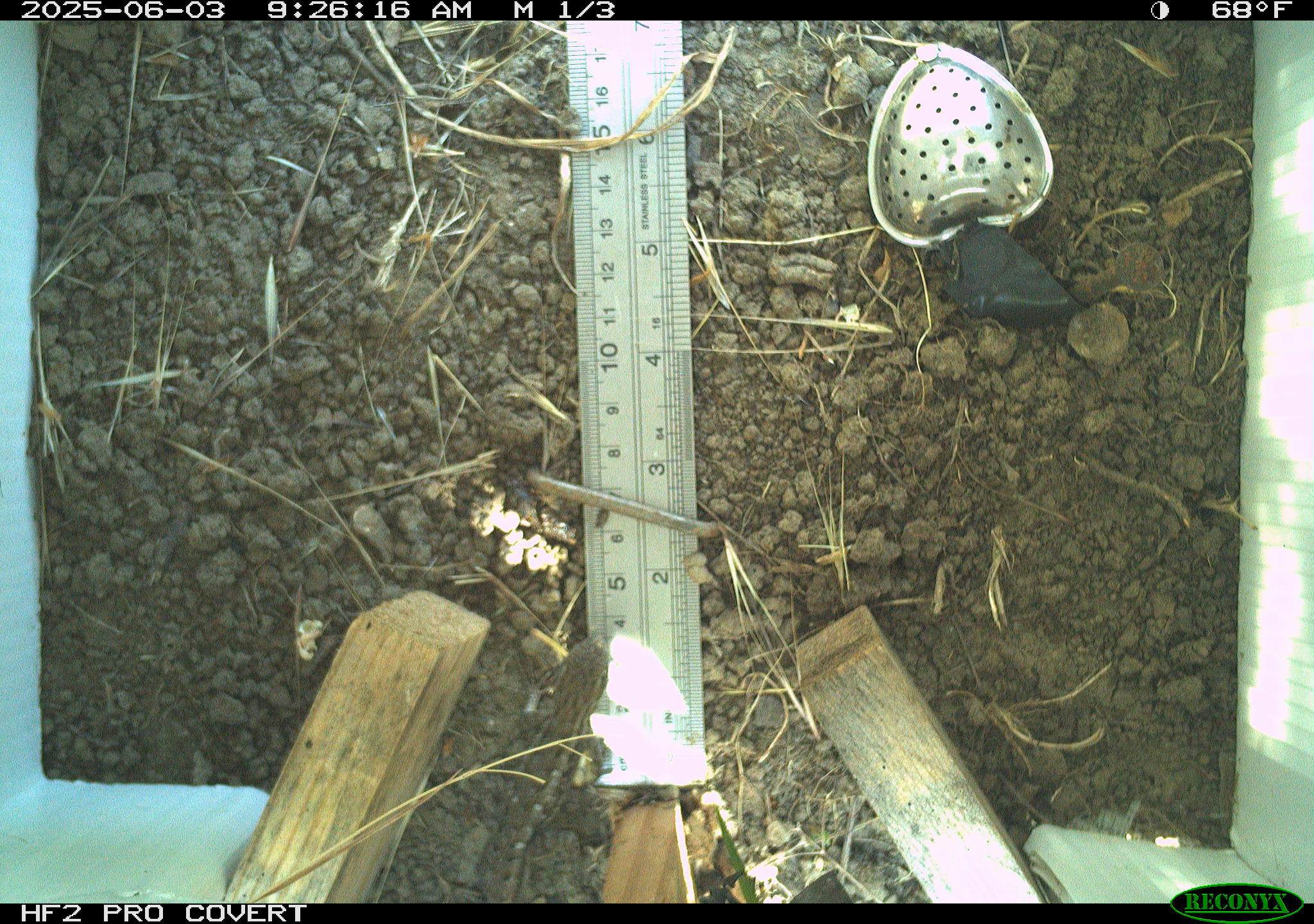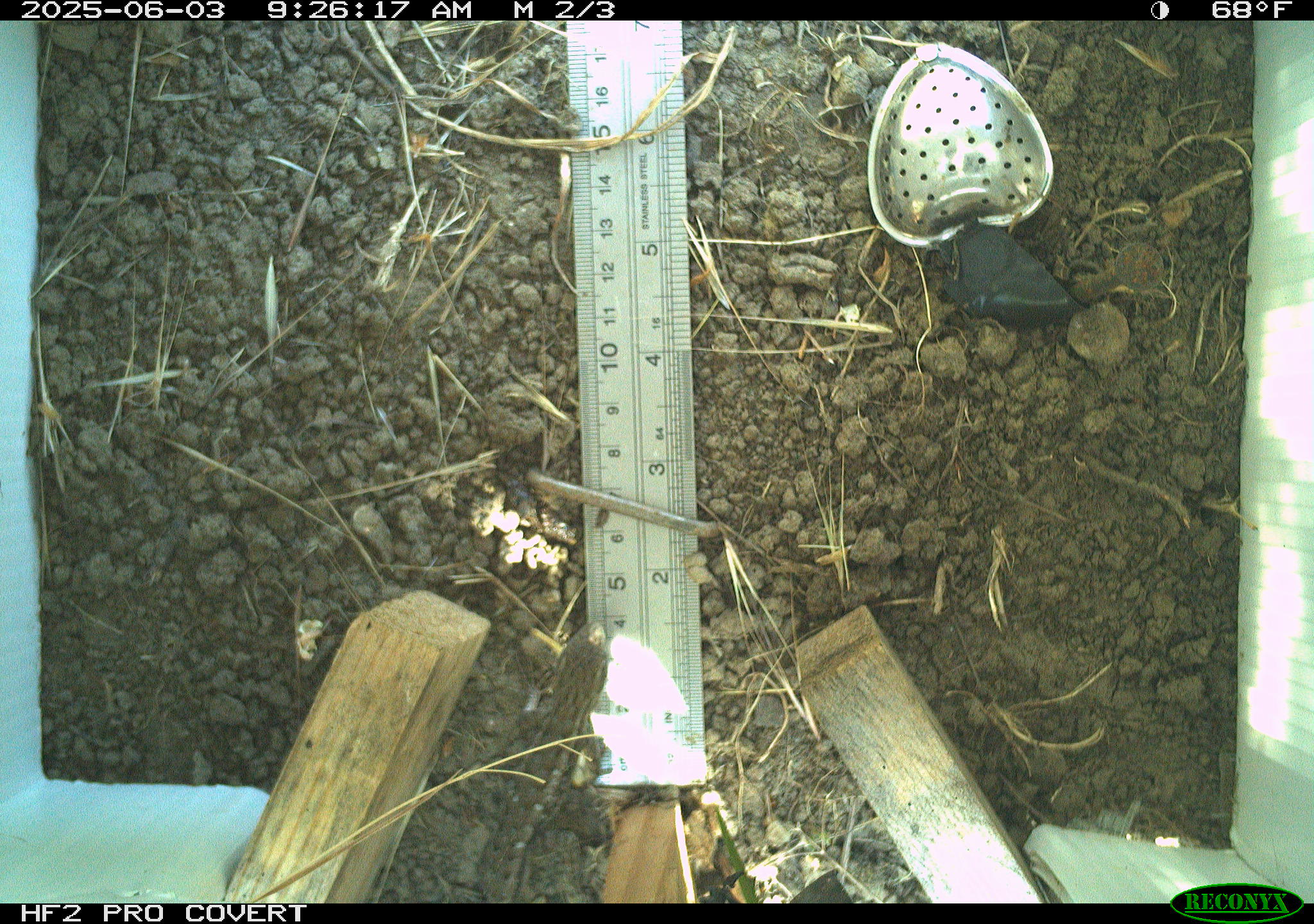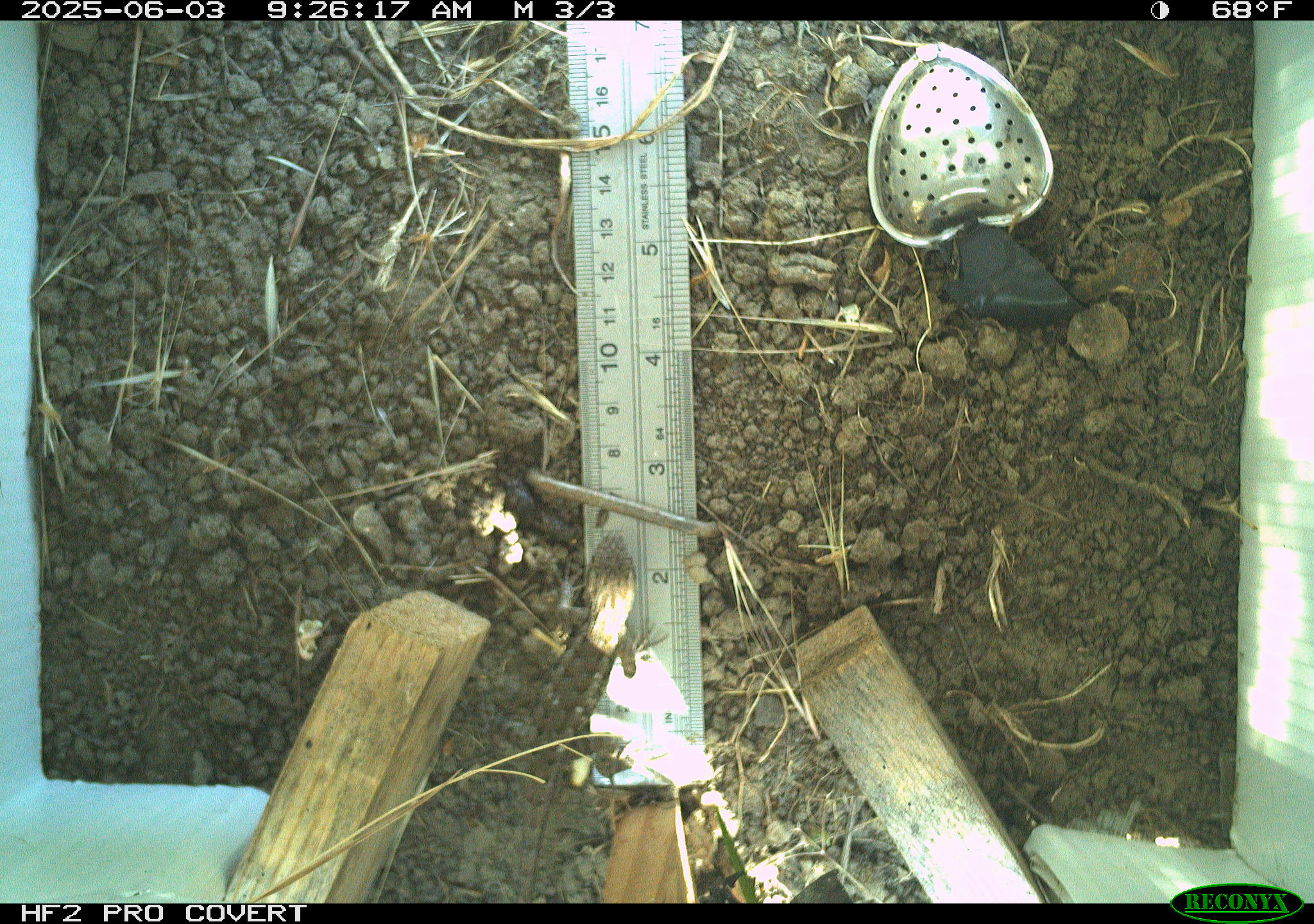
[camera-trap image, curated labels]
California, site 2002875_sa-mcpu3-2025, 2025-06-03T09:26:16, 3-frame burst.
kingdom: Animalia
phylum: Chordata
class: Reptilia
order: Squamata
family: Phrynosomatidae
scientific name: Phrynosomatidae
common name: north american spiny lizards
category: sceloporus/uta species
Sceloporus/uta species (north american spiny lizards) (Phrynosomatidae).